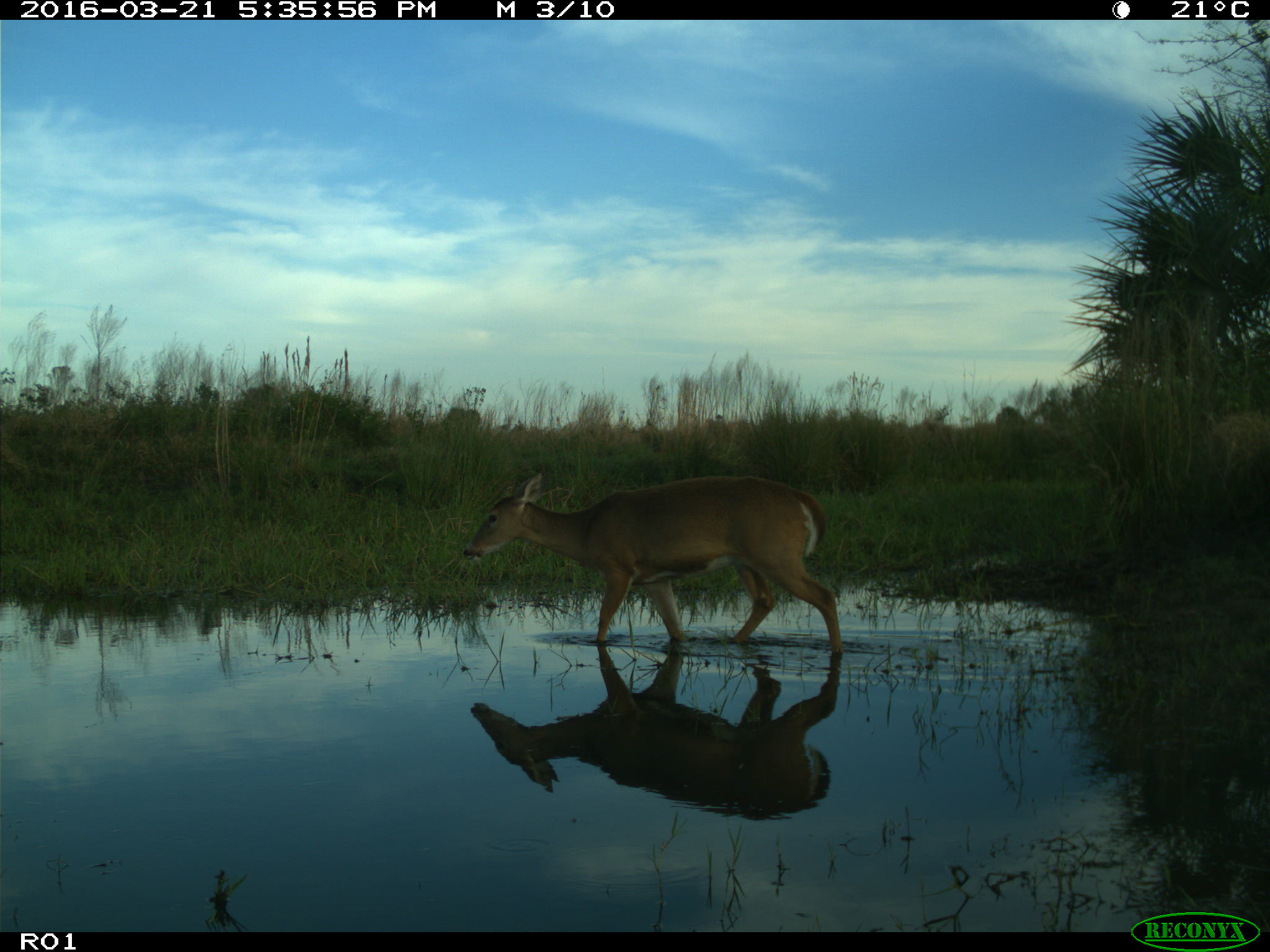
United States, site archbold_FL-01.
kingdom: Animalia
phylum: Chordata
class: Mammalia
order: Artiodactyla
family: Cervidae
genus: Odocoileus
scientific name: Odocoileus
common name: deer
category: unidentified deer